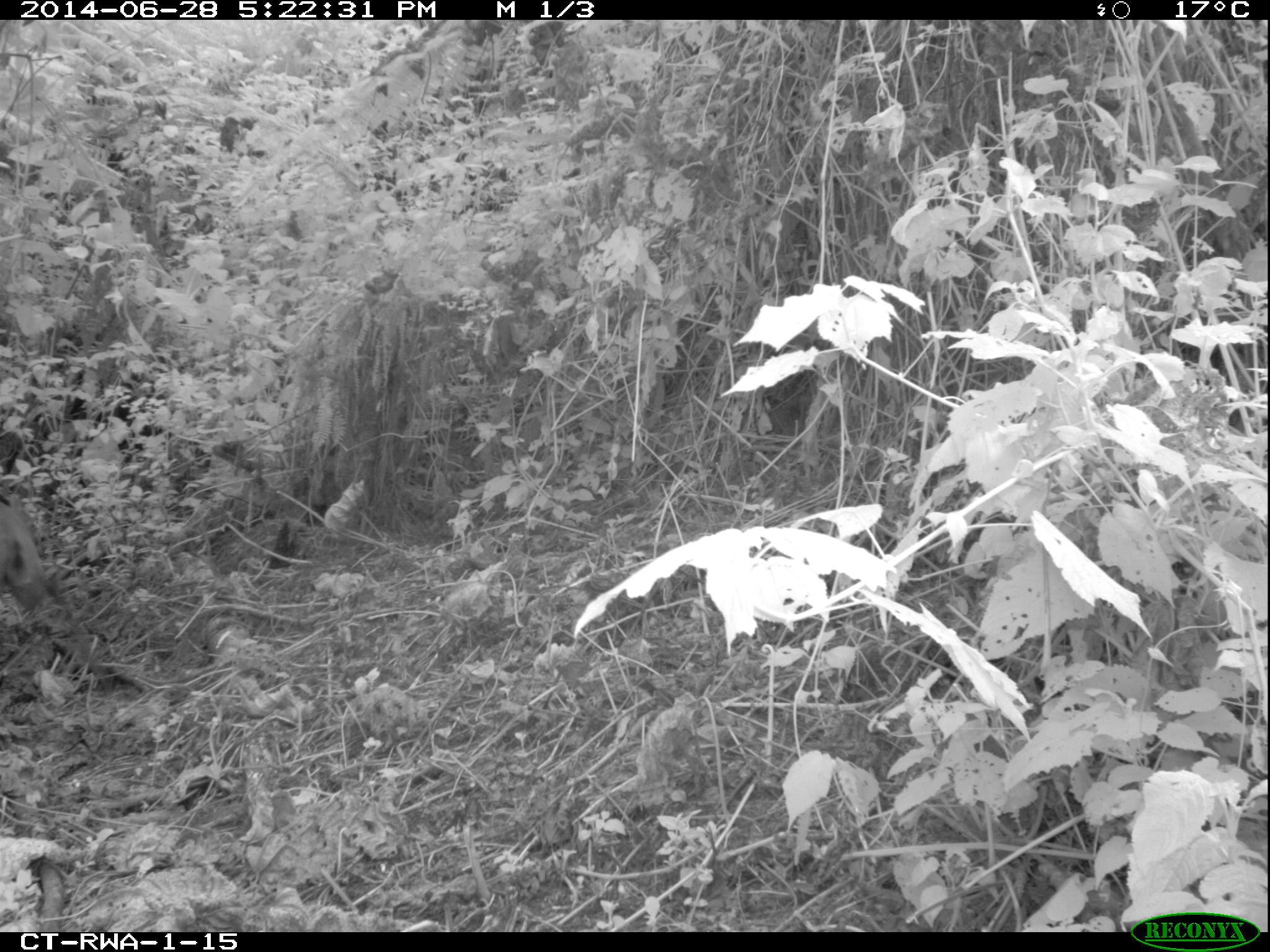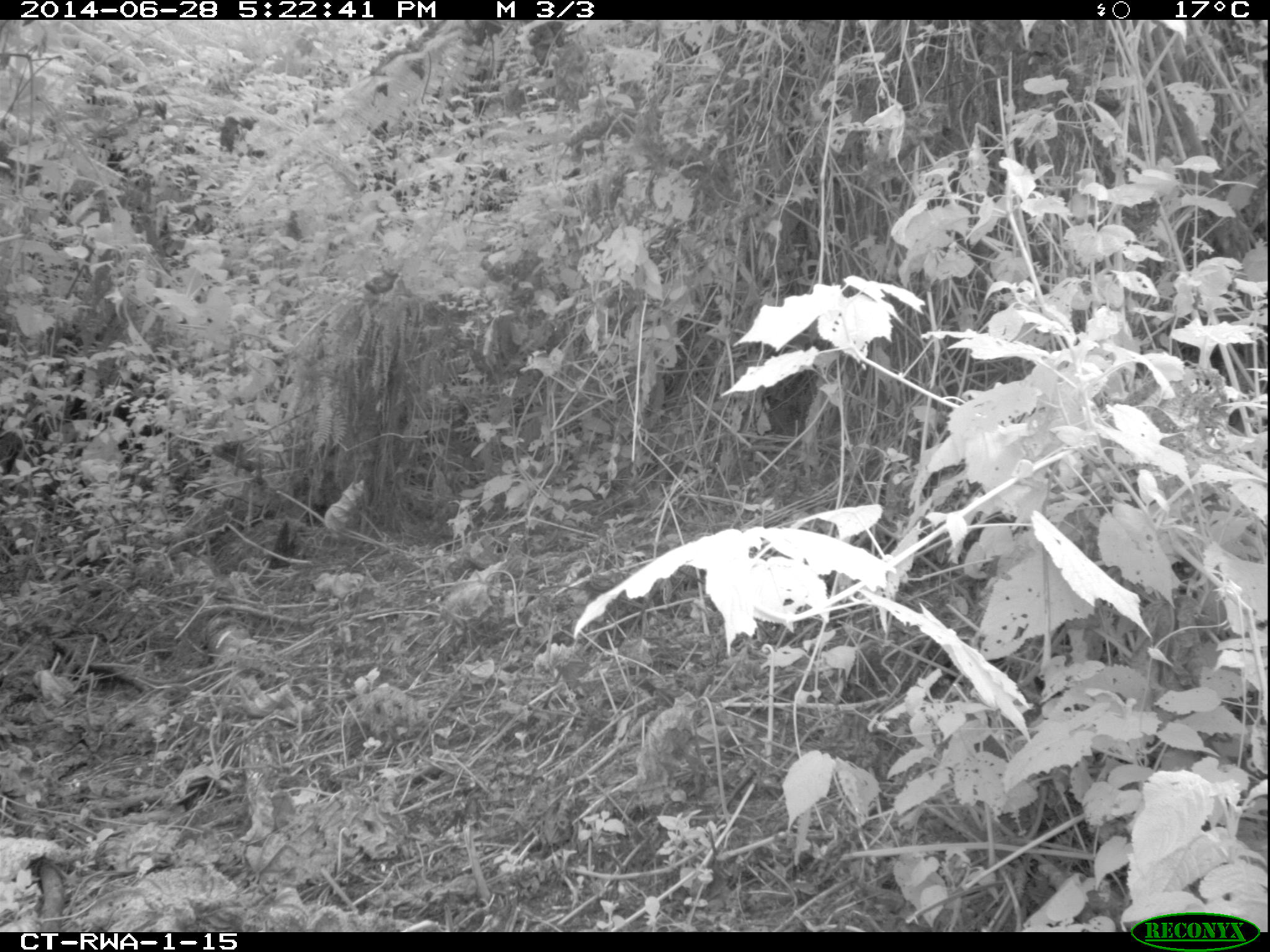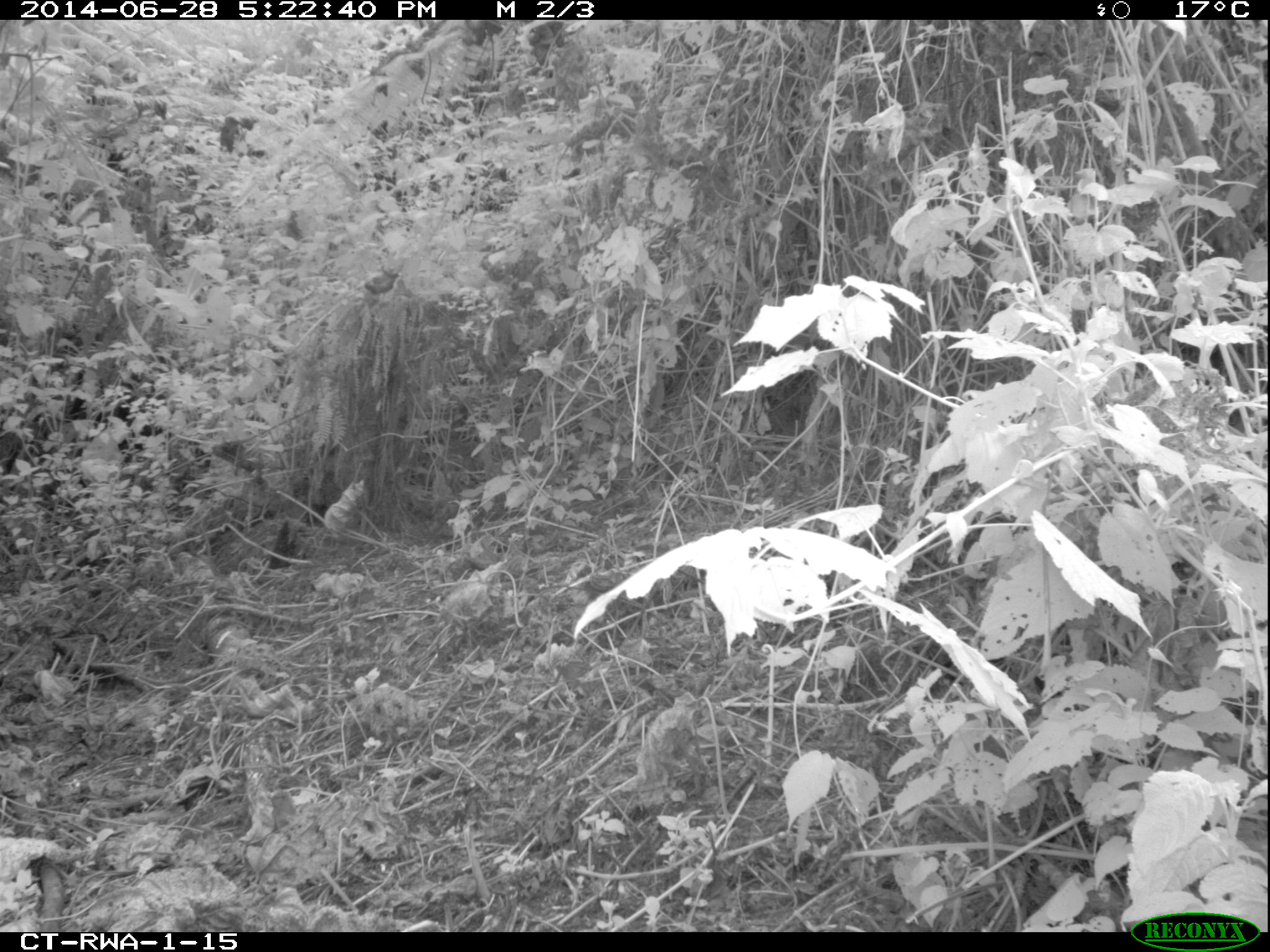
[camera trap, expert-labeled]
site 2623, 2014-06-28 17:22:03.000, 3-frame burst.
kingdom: Animalia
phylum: Chordata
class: Mammalia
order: Artiodactyla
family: Bovidae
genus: Cephalophus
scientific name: Cephalophus nigrifrons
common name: black-fronted duiker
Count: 1.